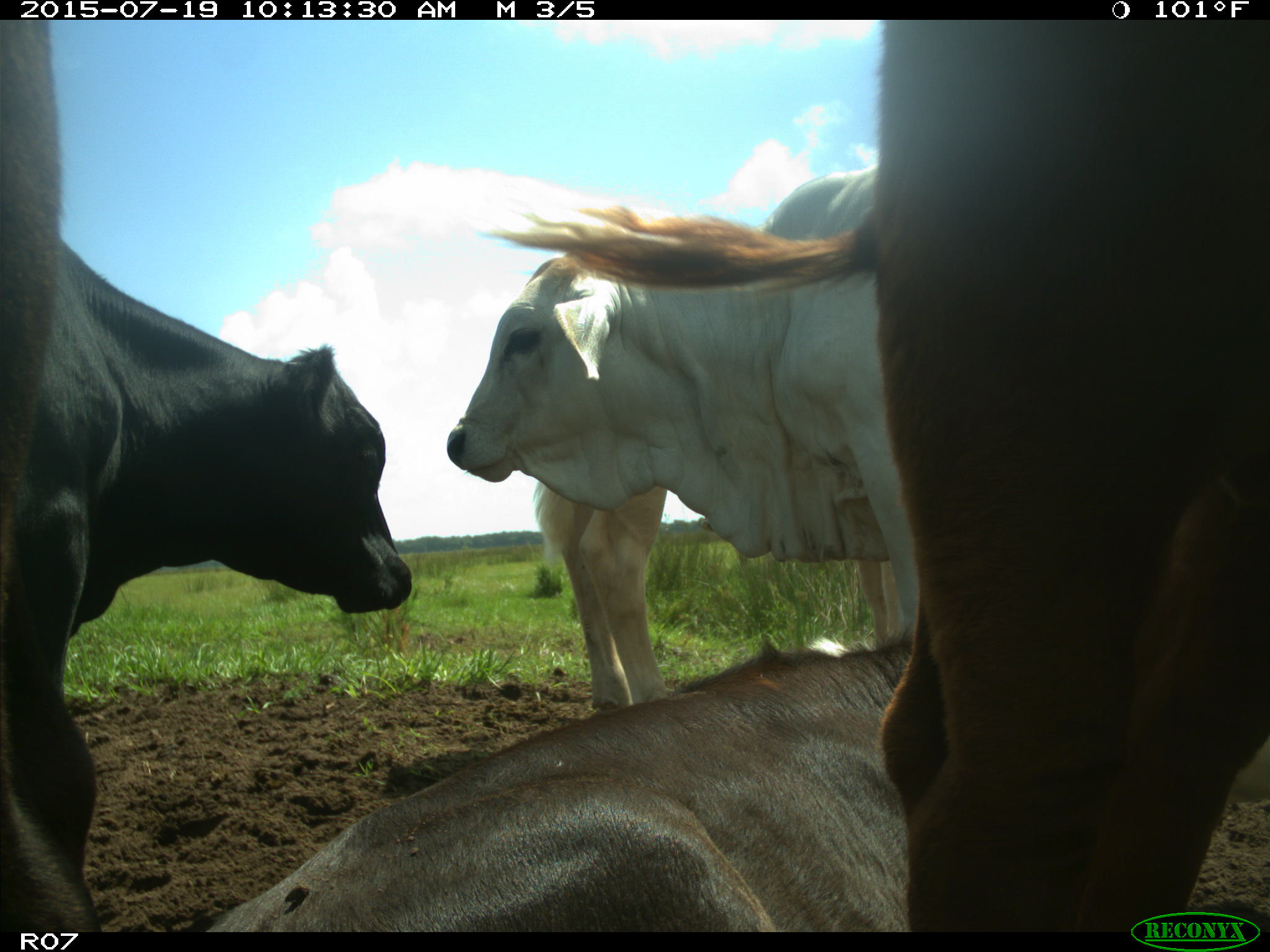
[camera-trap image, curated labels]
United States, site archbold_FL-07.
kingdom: Animalia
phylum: Chordata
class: Mammalia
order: Artiodactyla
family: Bovidae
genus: Bos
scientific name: Bos taurus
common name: domestic cow